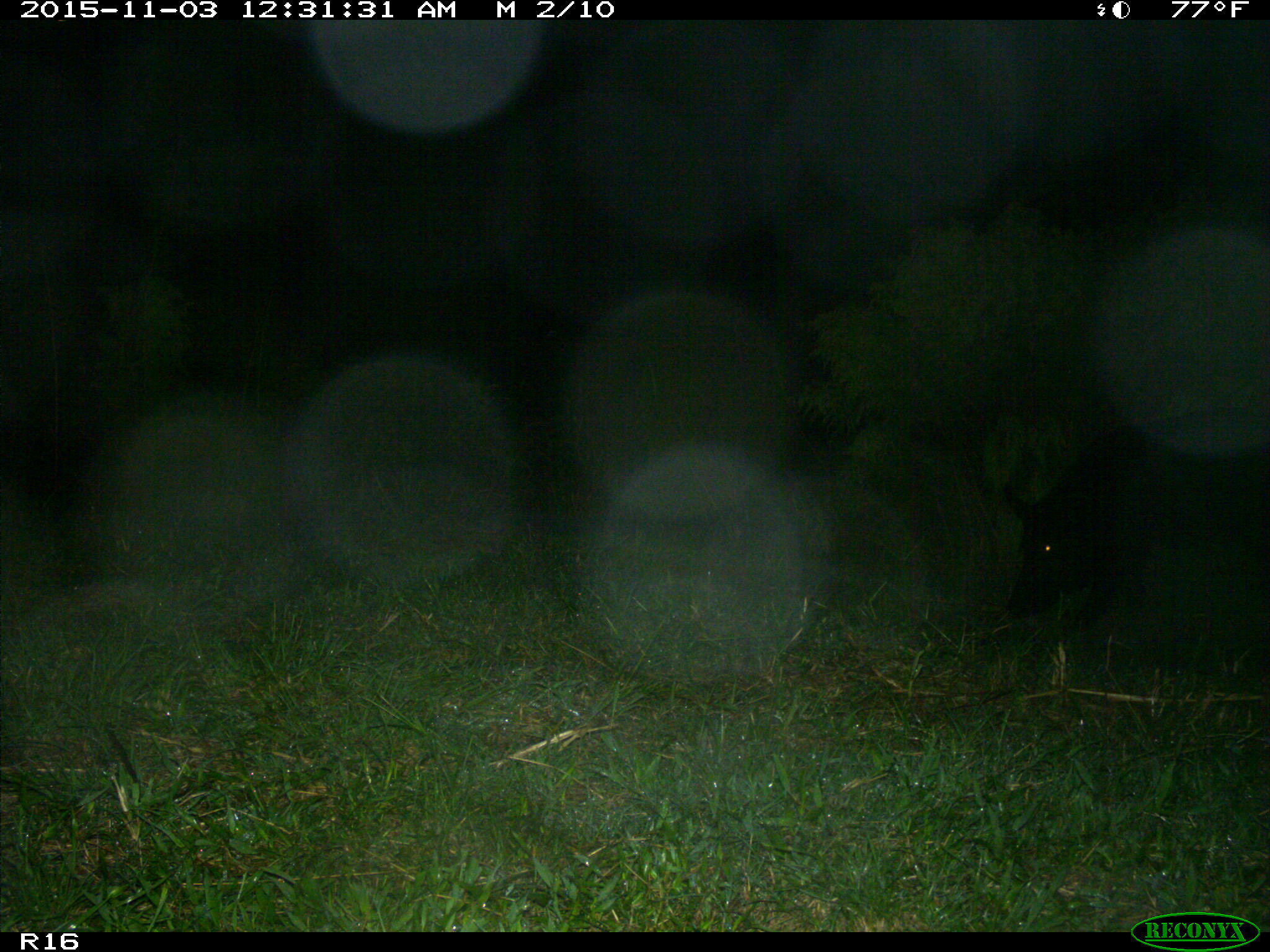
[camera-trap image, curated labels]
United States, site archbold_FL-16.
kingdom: Animalia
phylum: Chordata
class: Mammalia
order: Artiodactyla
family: Suidae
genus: Sus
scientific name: Sus scrofa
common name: wild boar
Sus scrofa (wild boar).